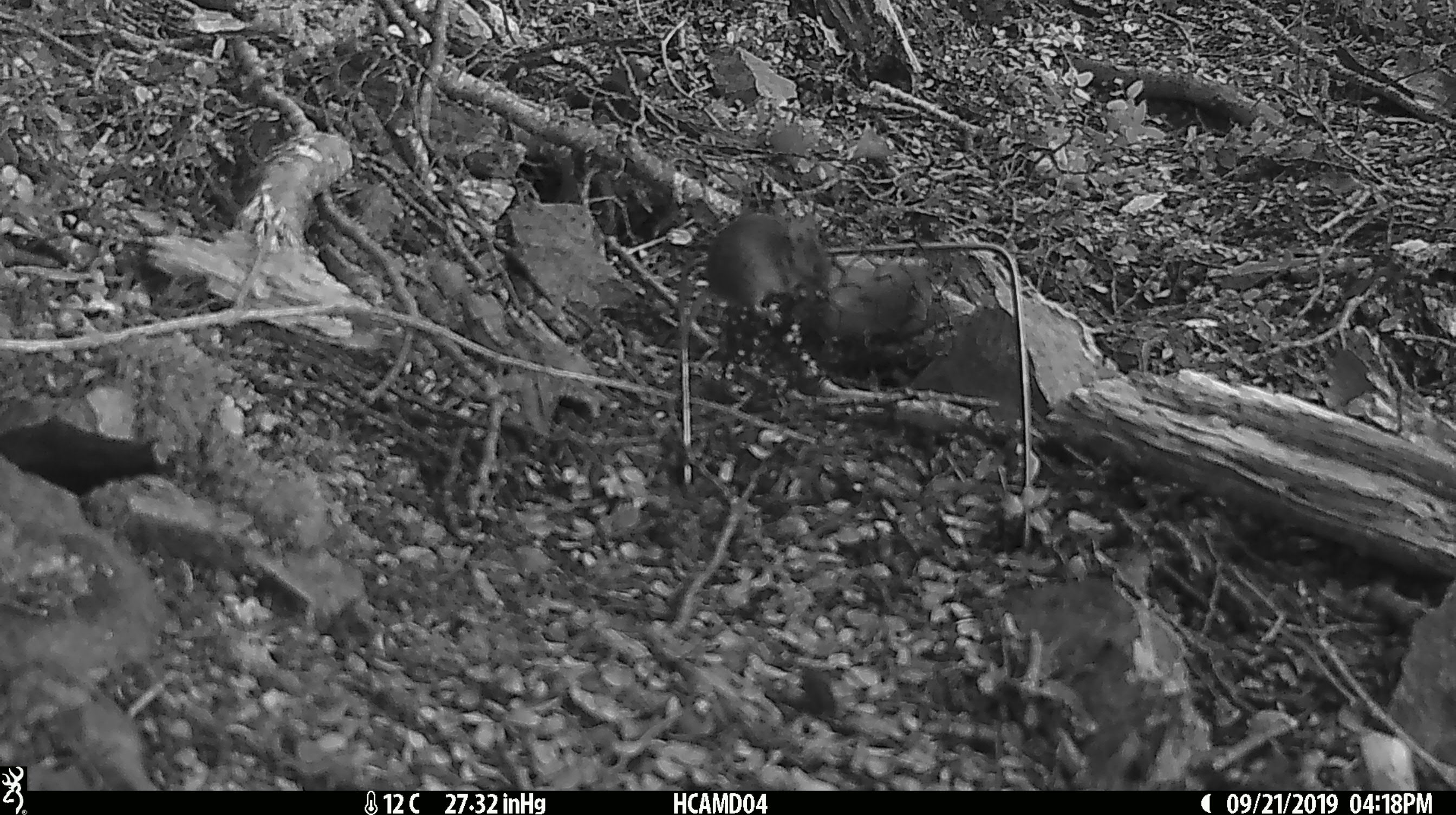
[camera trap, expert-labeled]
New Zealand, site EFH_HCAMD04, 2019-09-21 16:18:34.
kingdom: Animalia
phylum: Chordata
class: Mammalia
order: Rodentia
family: Muridae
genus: Mus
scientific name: Mus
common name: mouse